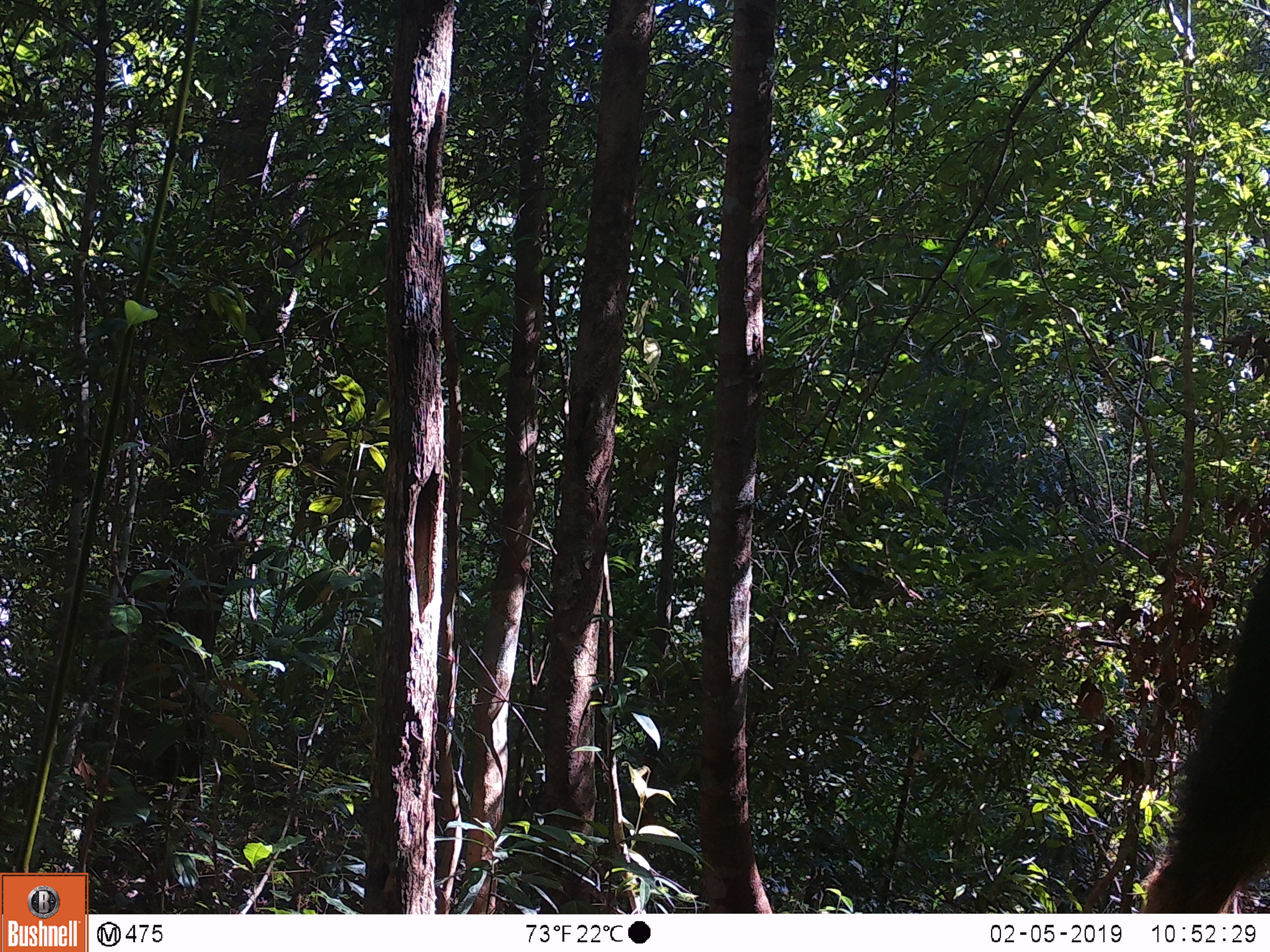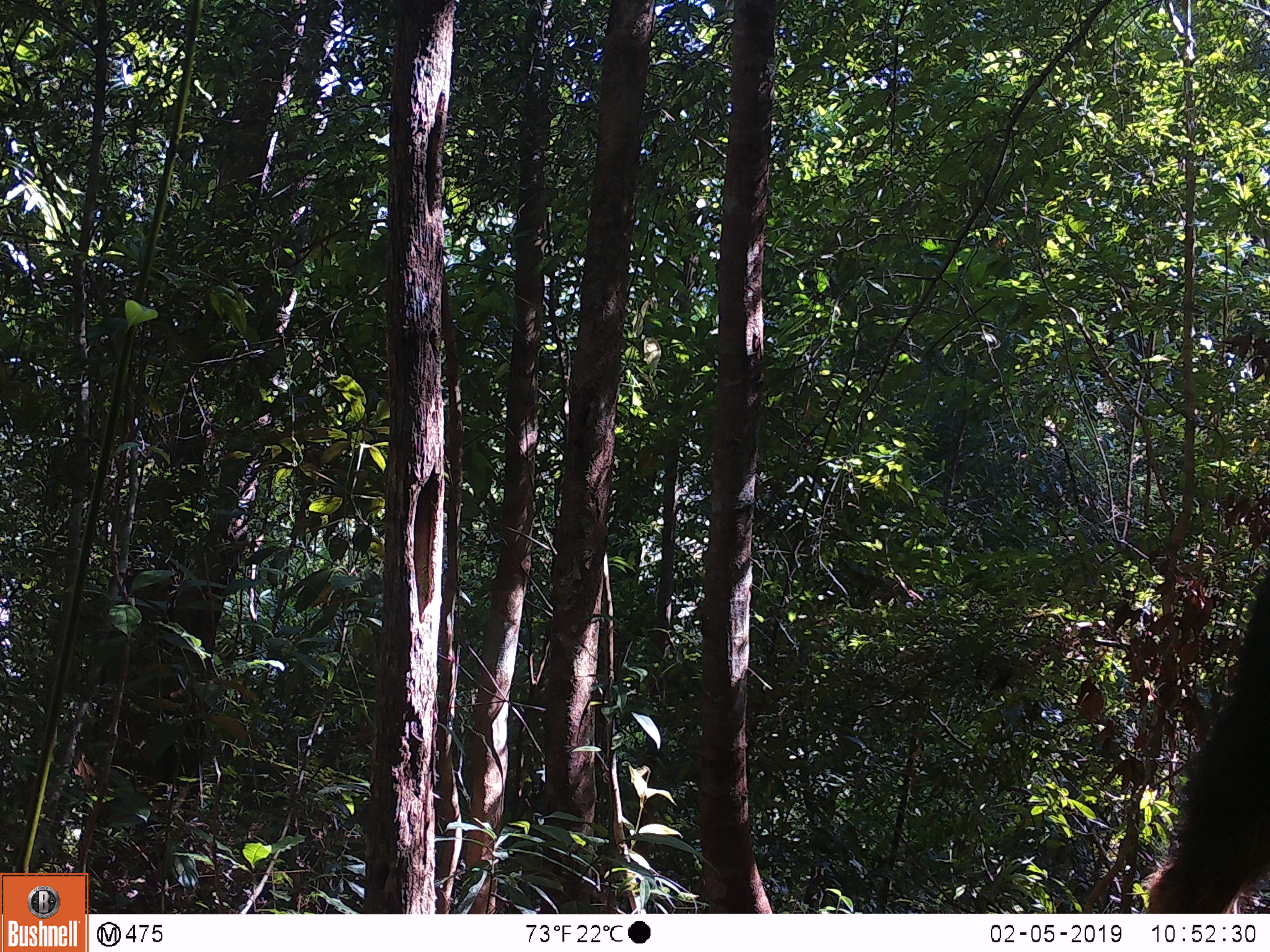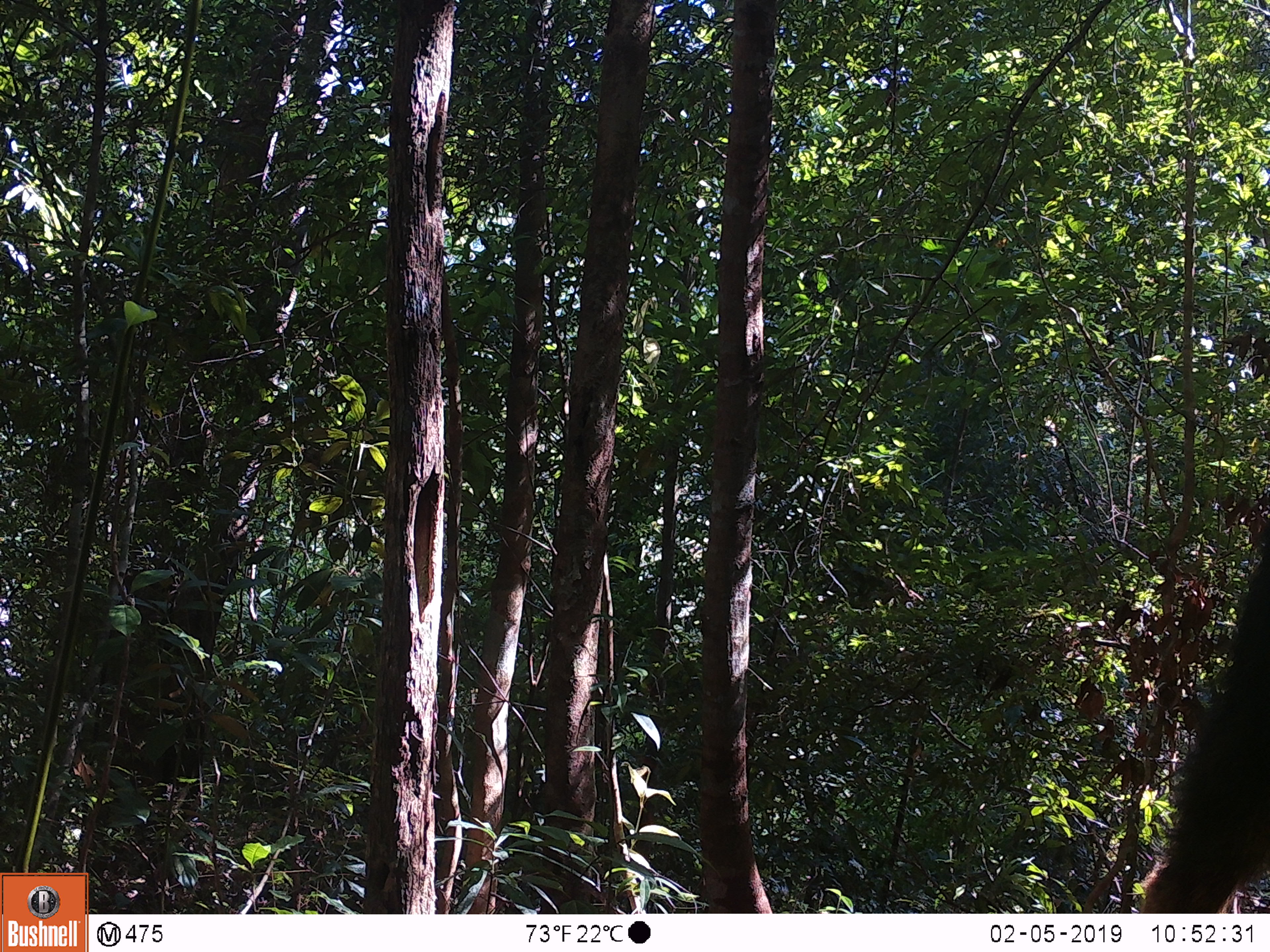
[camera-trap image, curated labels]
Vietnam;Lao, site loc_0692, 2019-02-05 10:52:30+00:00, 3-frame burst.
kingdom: Animalia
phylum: Chordata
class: Mammalia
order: Artiodactyla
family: Bovidae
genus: Capricornis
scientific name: Capricornis sumatraensis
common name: chinese serow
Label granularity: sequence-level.